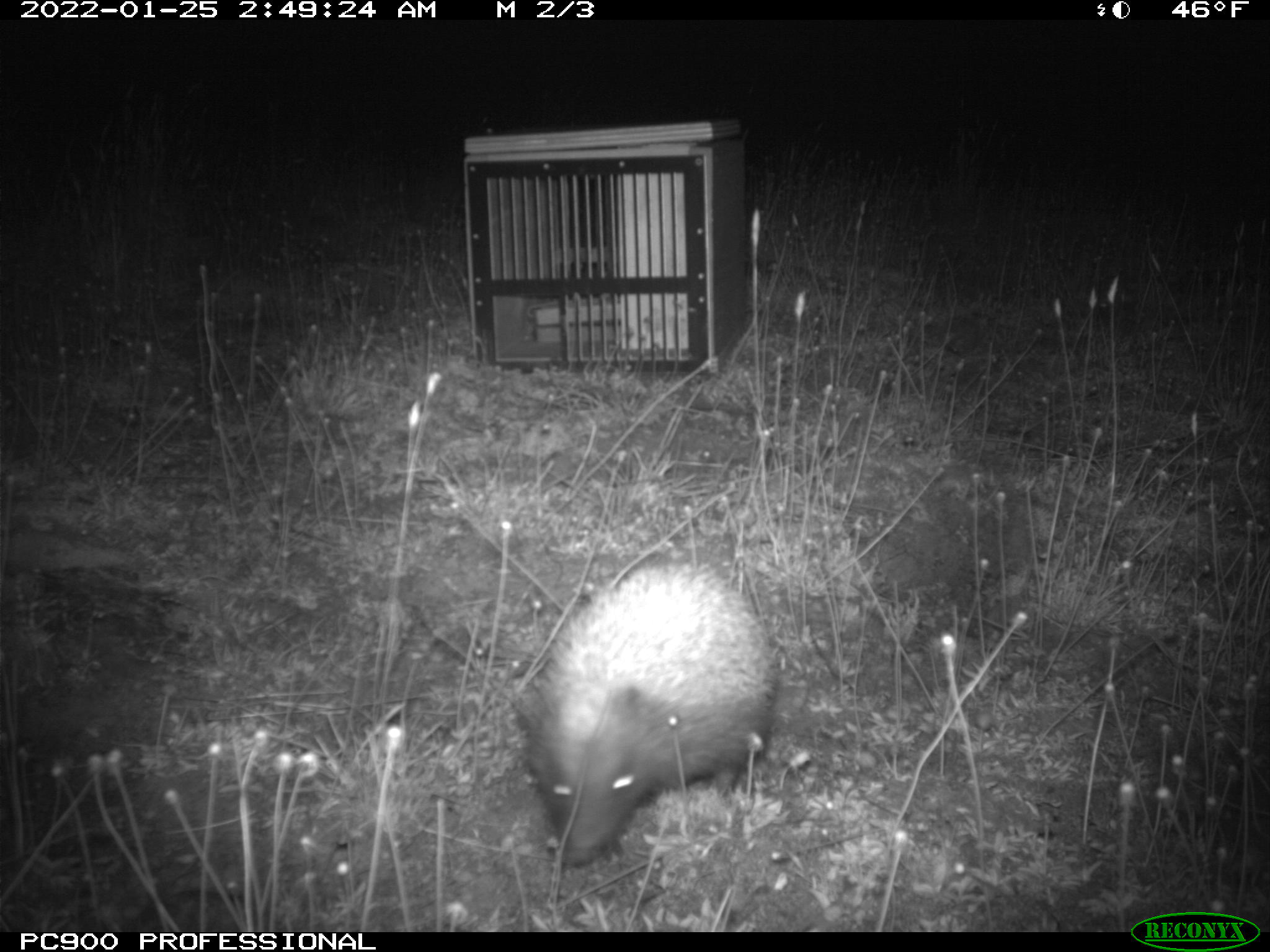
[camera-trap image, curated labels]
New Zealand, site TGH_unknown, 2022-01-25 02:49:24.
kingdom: Animalia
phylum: Chordata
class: Mammalia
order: Eulipotyphla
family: Erinaceidae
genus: Erinaceus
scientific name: Erinaceus europaeus europaeus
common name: european hedgehog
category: hedgehog